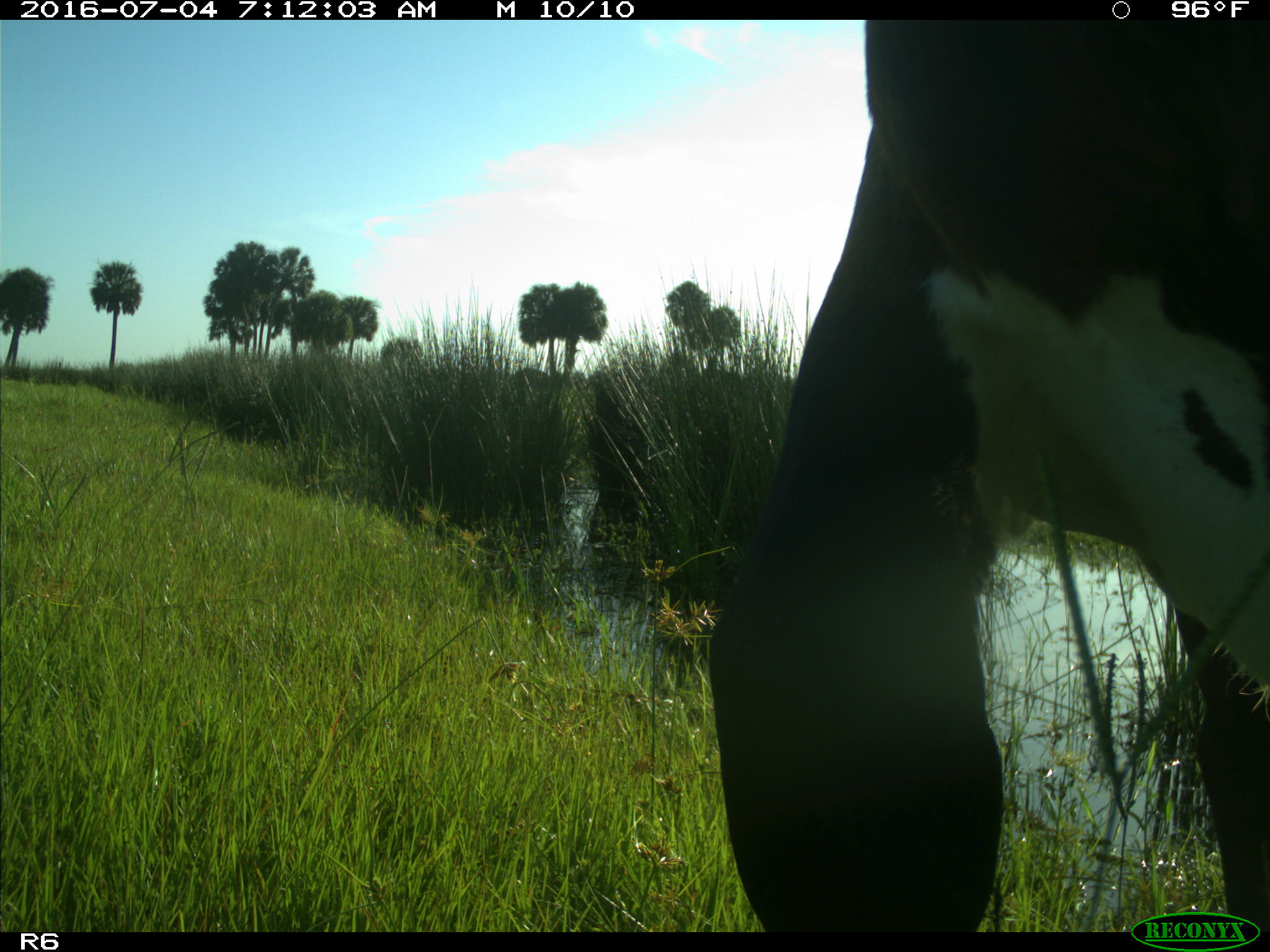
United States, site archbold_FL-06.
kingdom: Animalia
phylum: Chordata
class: Mammalia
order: Artiodactyla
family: Bovidae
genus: Bos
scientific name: Bos taurus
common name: domestic cow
Bos taurus (domestic cow).